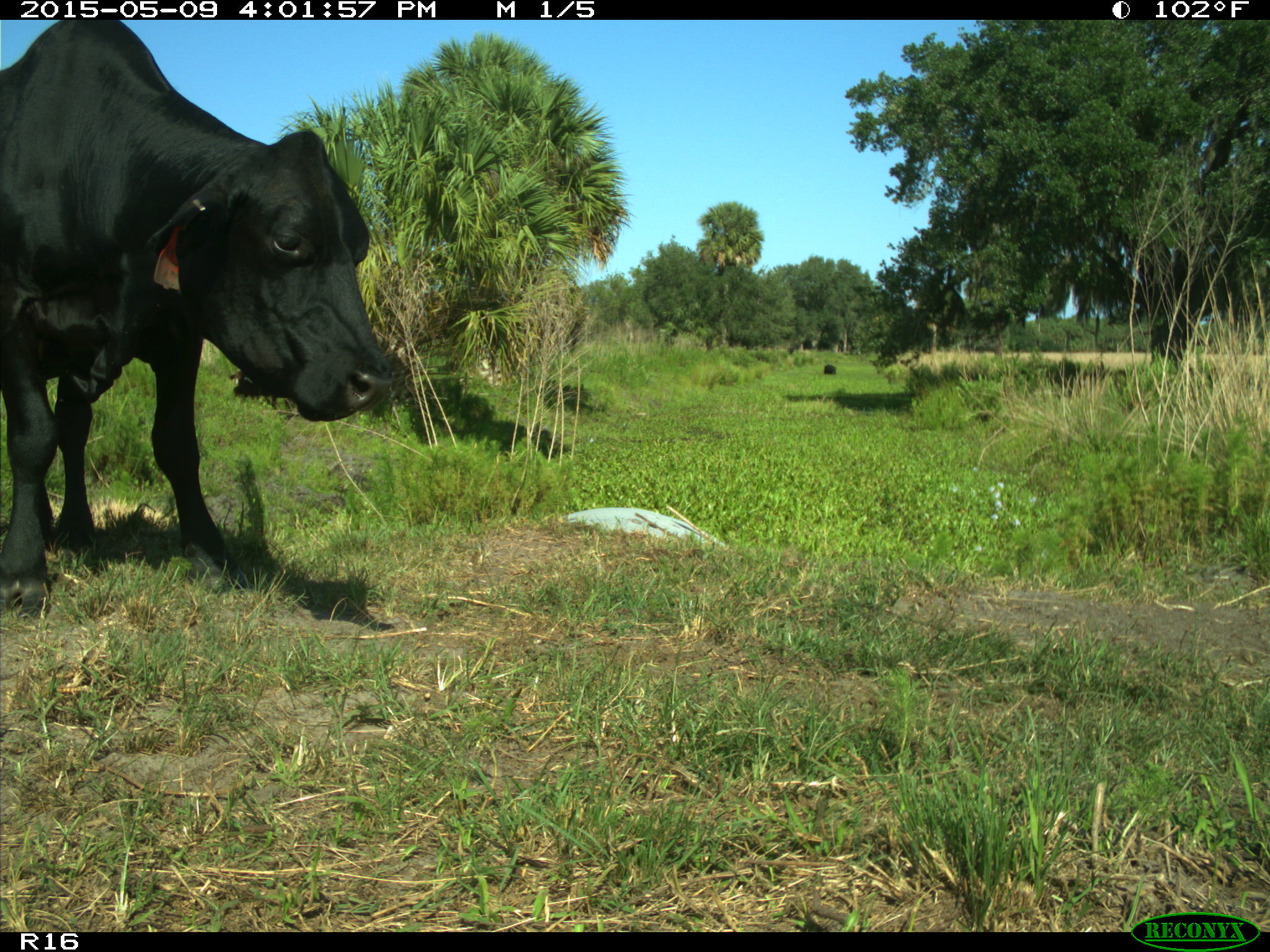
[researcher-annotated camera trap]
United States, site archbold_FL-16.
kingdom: Animalia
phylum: Chordata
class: Mammalia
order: Artiodactyla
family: Bovidae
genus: Bos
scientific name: Bos taurus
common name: domestic cow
Bos taurus (domestic cow).